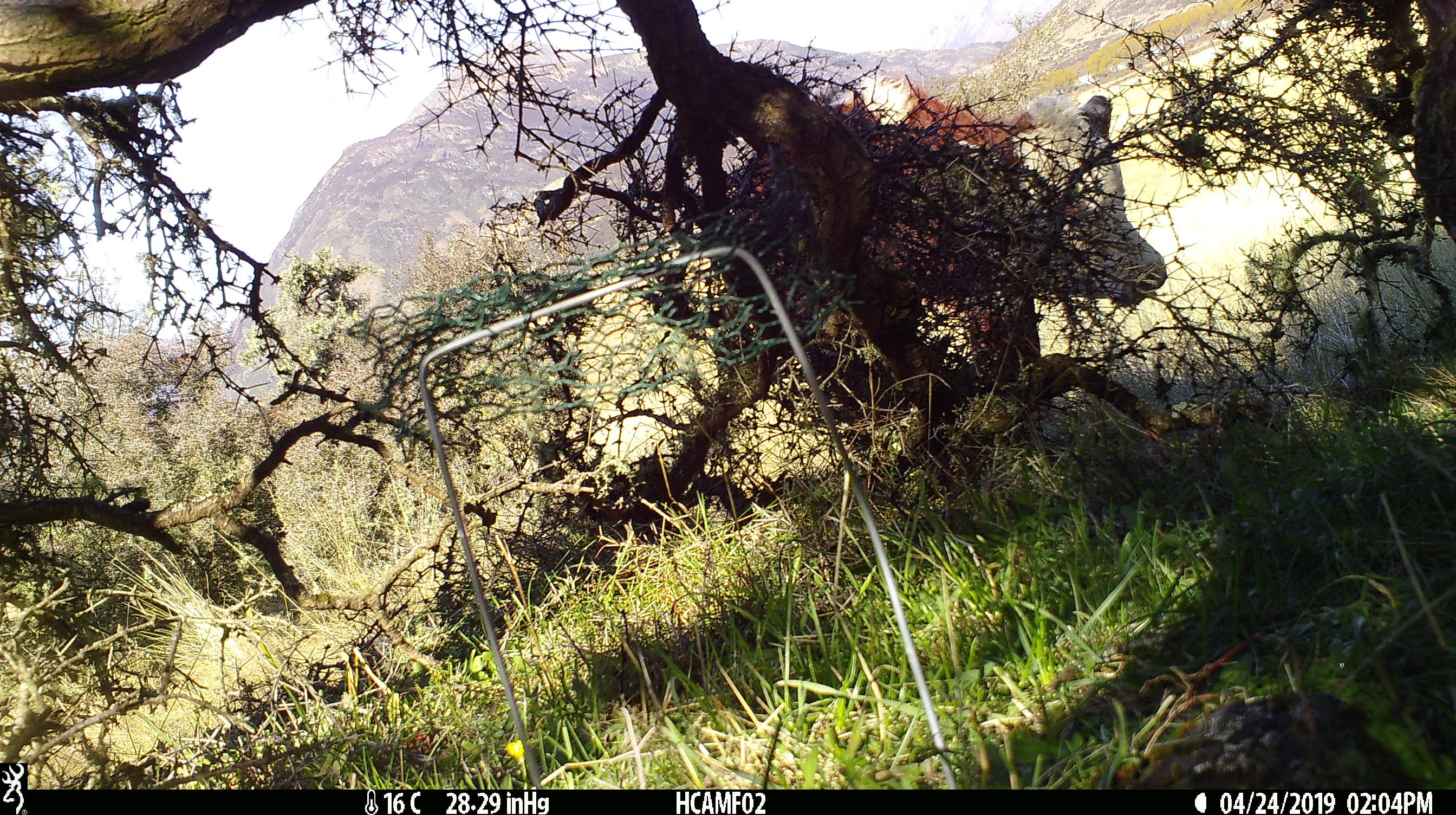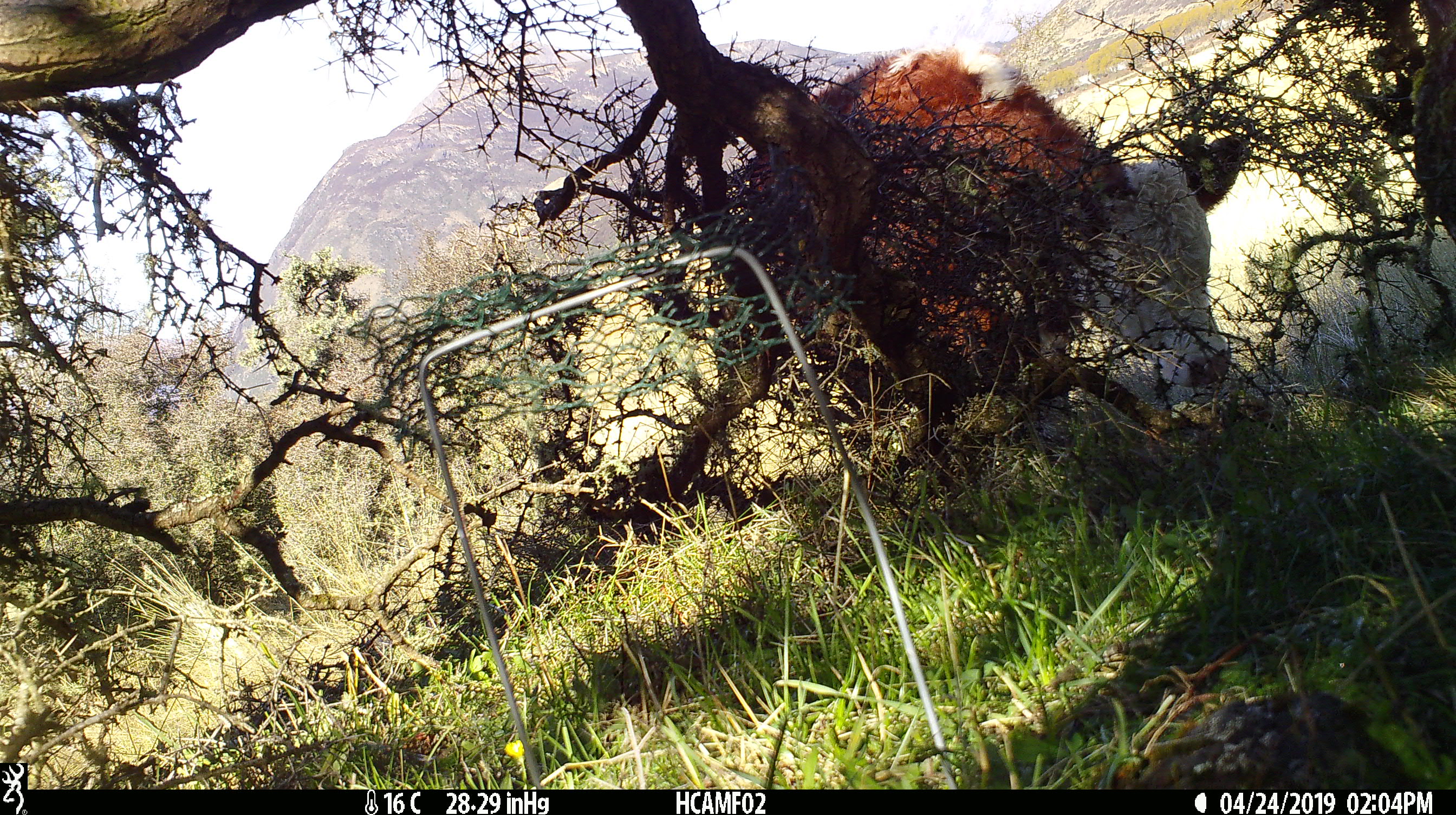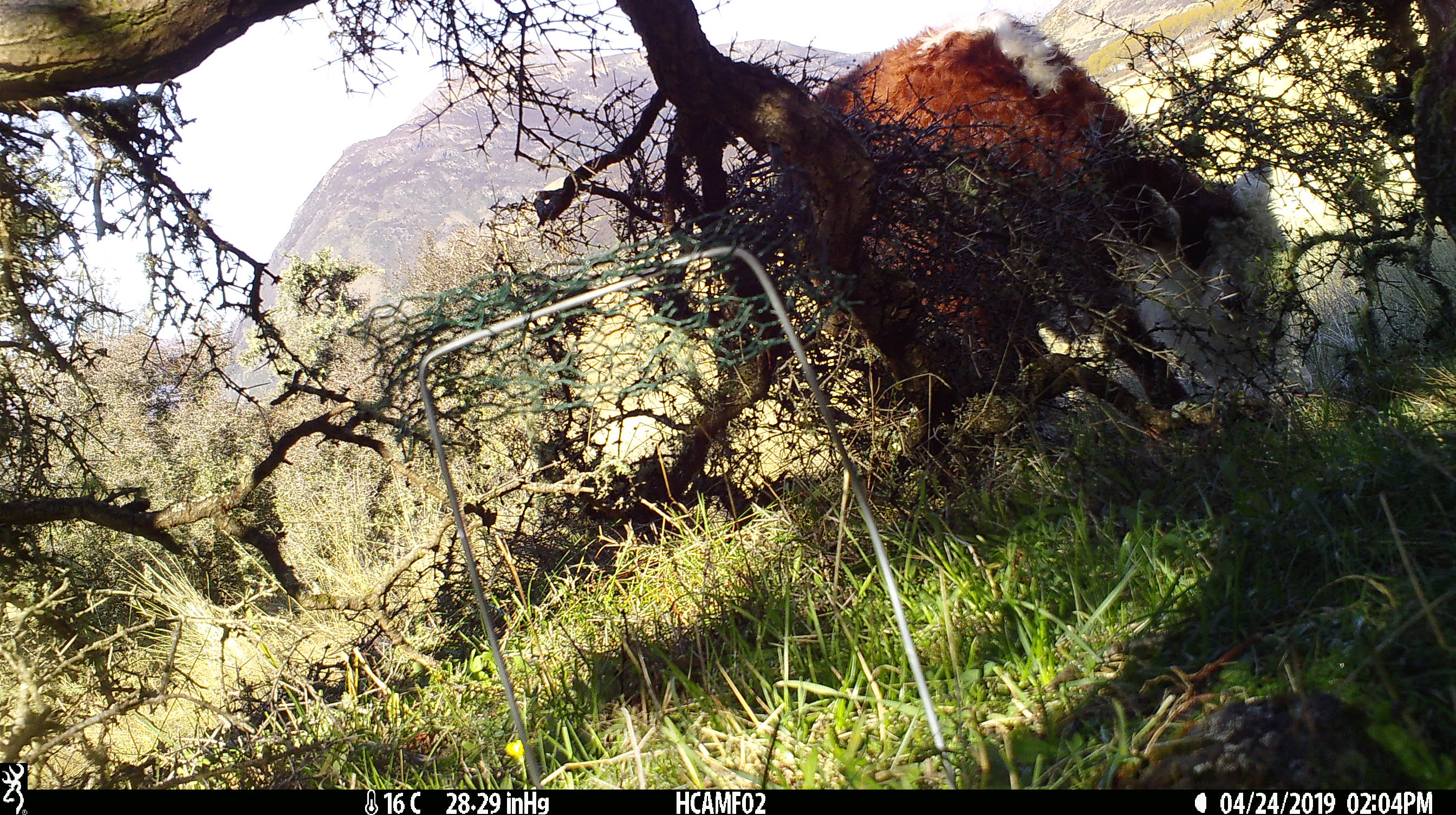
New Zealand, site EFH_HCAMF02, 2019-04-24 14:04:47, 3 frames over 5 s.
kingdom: Animalia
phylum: Chordata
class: Mammalia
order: Artiodactyla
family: Bovidae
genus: Bos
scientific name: Bos taurus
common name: domestic cow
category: cow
Cow (domestic cow) (Bos taurus).